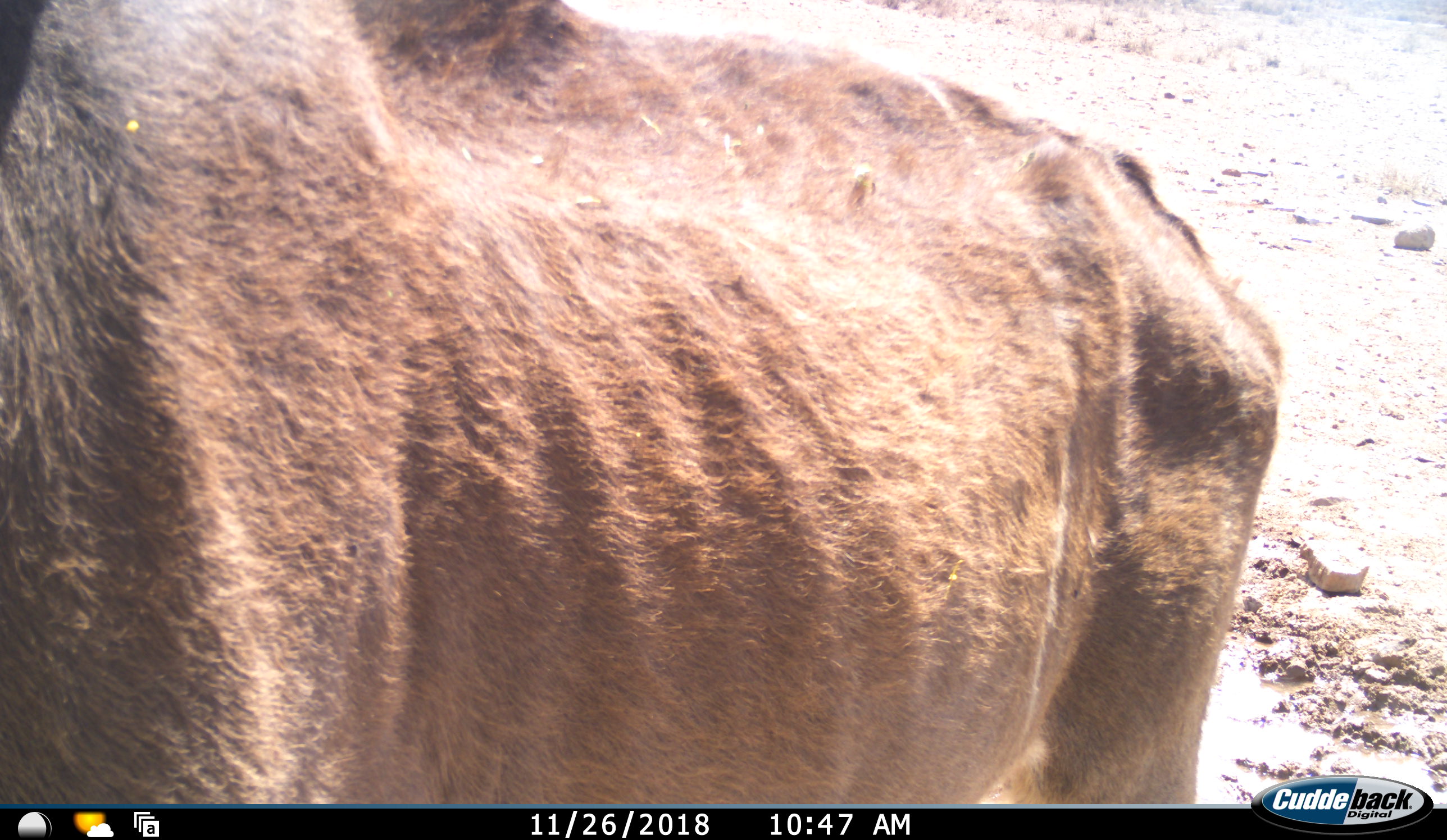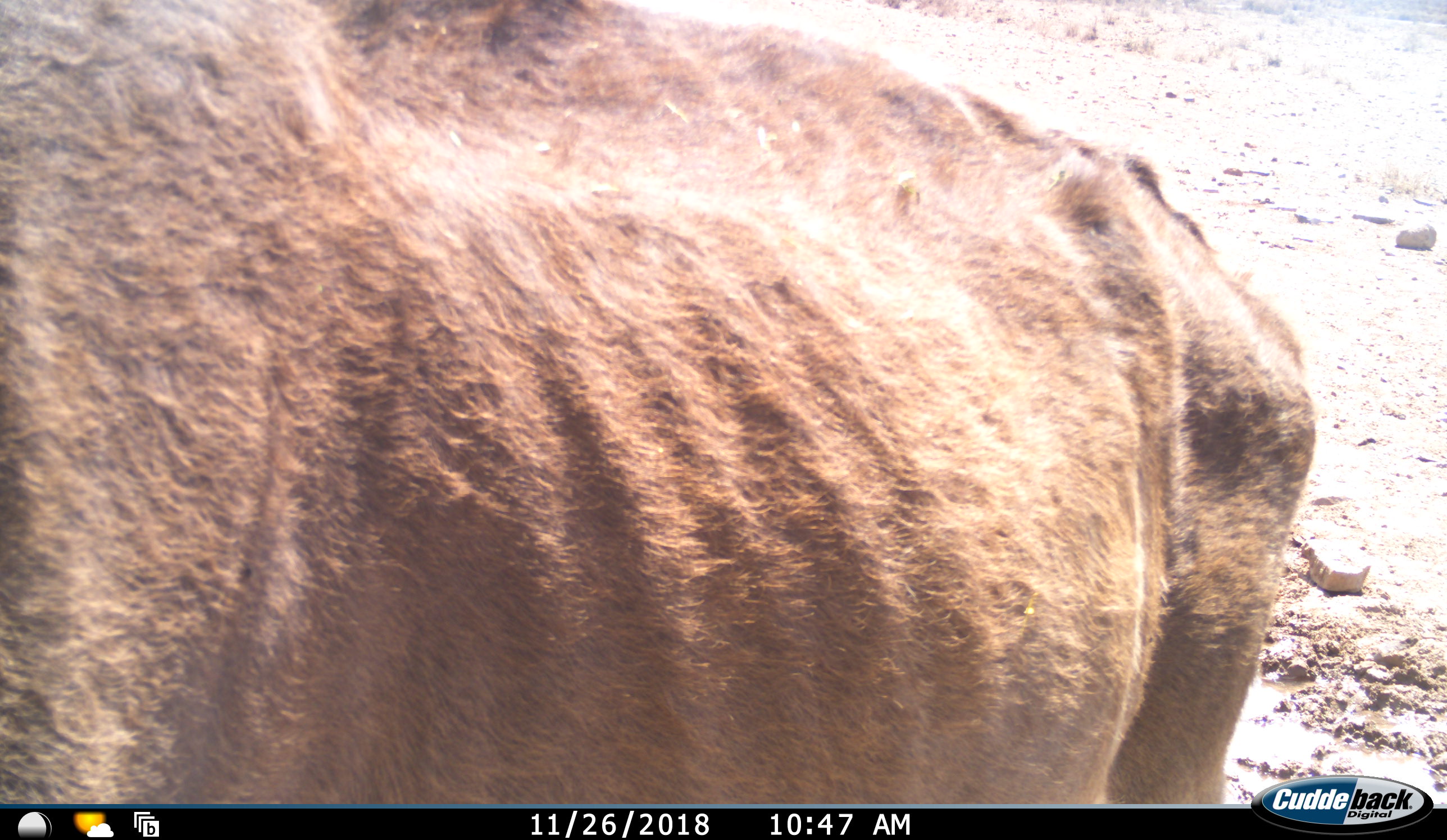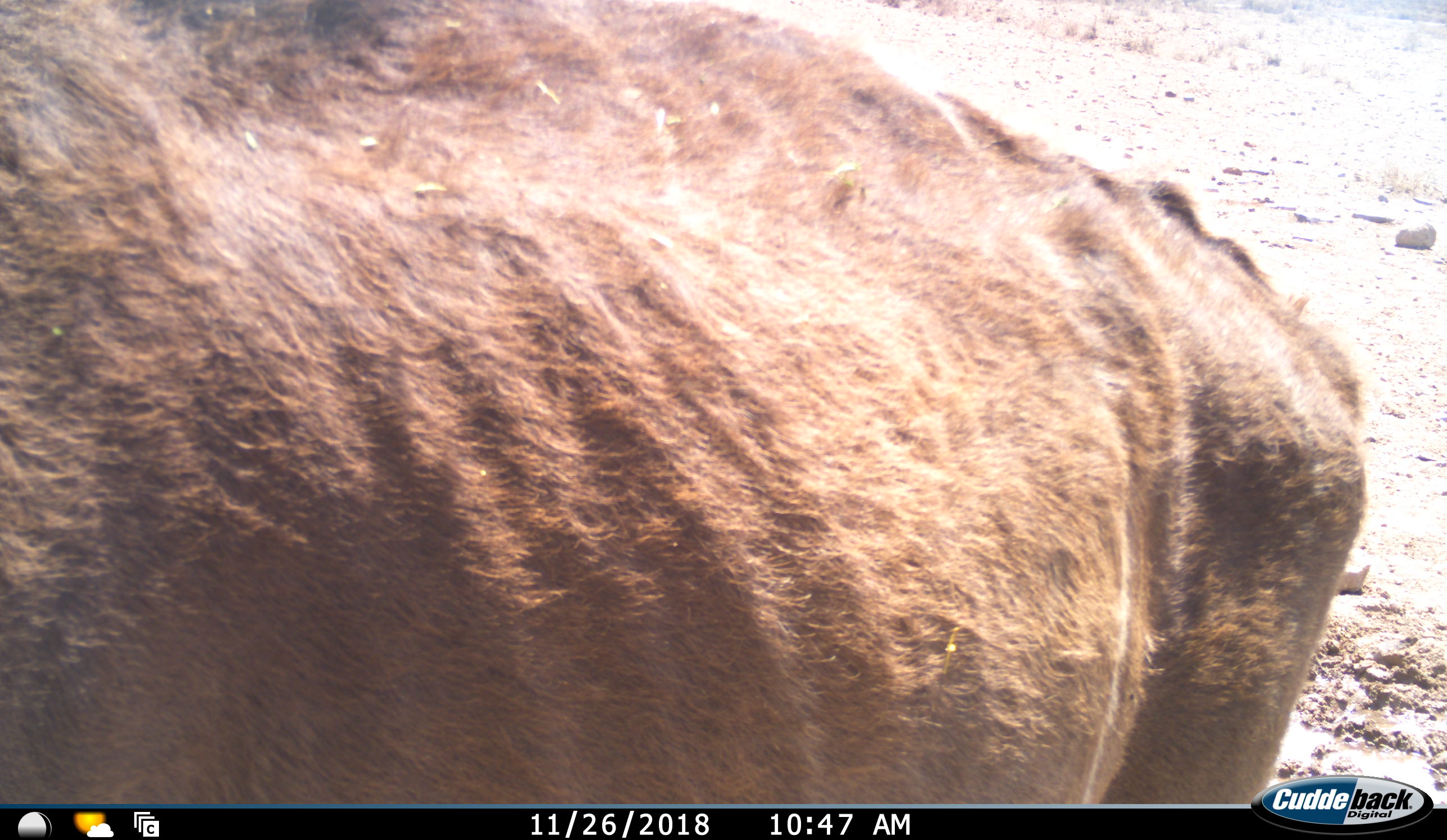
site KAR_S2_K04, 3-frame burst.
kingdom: Animalia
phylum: Chordata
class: Mammalia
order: Artiodactyla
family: Bovidae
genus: Tragelaphus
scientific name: Tragelaphus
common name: kudu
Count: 1.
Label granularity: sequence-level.